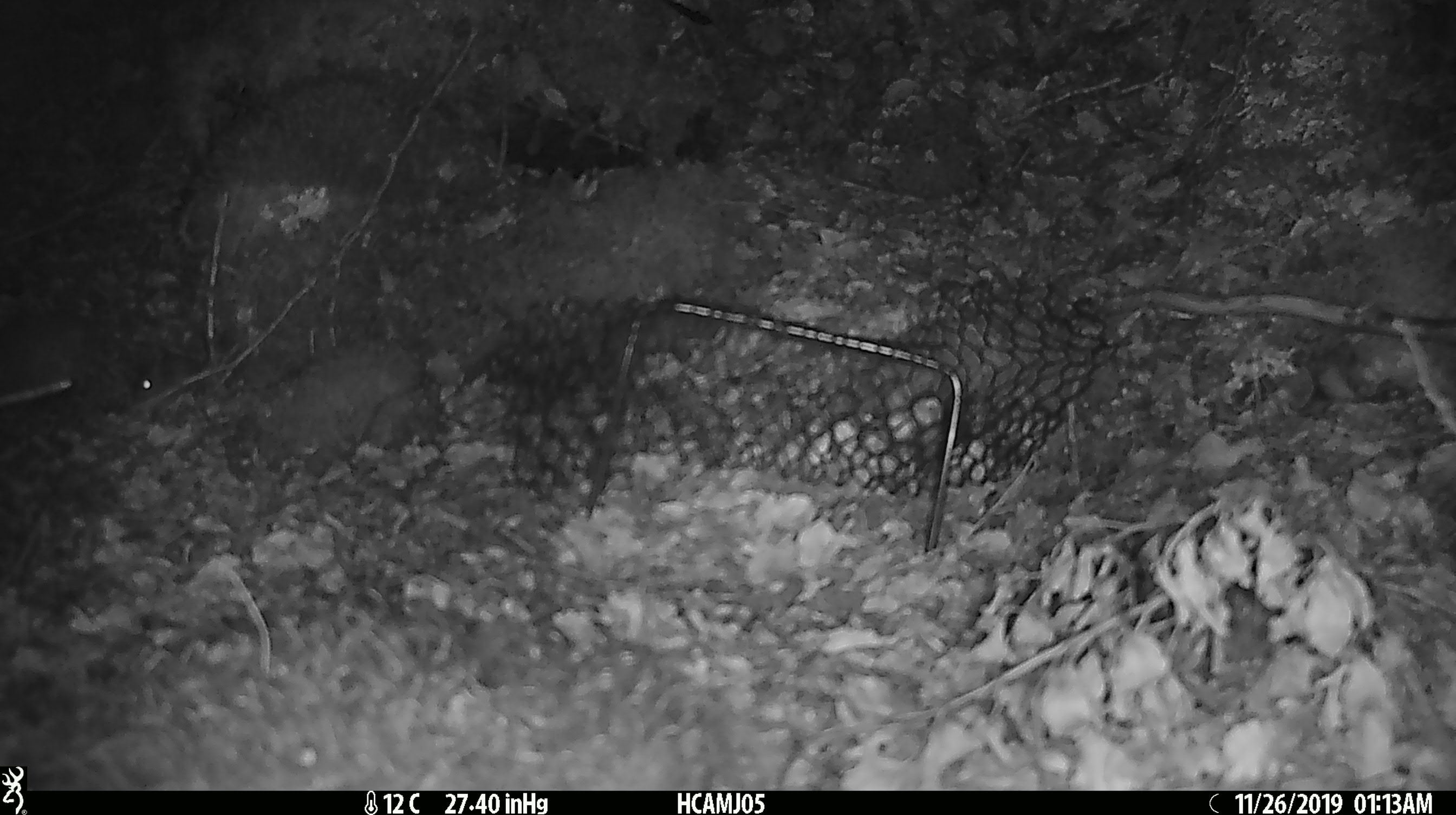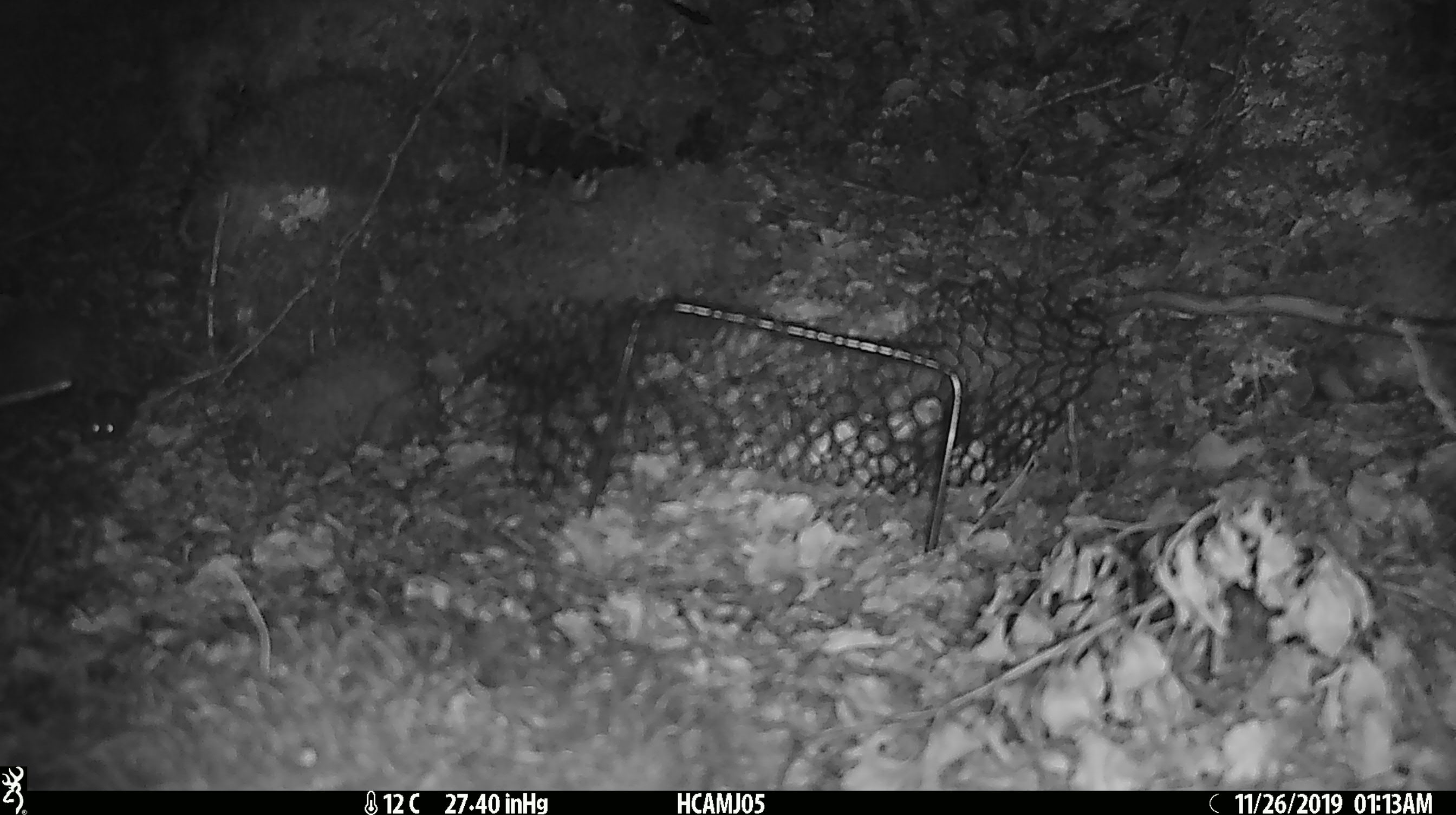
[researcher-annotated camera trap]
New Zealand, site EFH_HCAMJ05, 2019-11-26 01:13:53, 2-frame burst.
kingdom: Animalia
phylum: Chordata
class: Mammalia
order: Rodentia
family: Muridae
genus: Mus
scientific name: Mus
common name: mouse